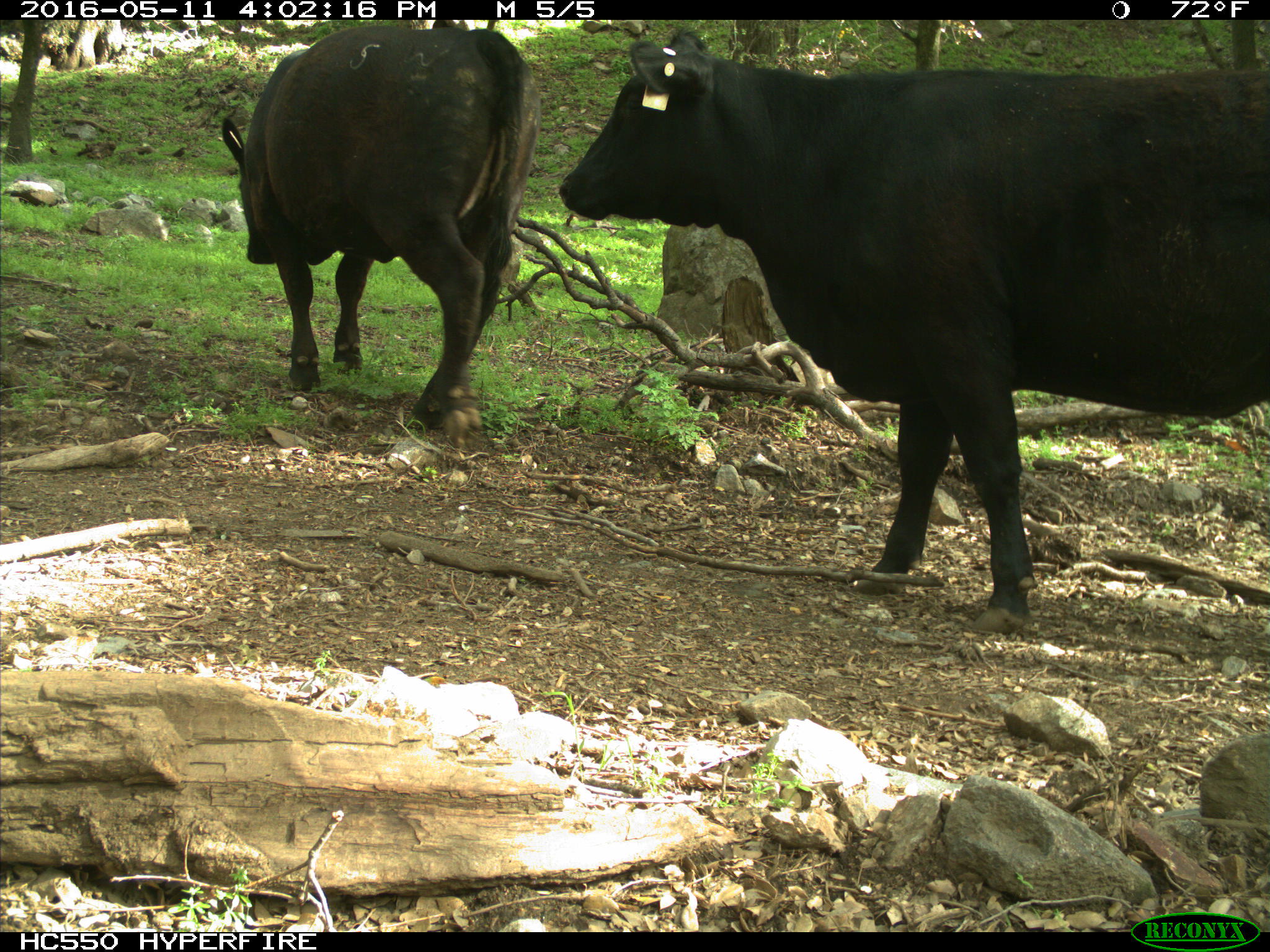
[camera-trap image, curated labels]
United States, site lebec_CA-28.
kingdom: Animalia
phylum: Chordata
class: Mammalia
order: Artiodactyla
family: Bovidae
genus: Bos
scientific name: Bos taurus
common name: domestic cow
Bos taurus (domestic cow).